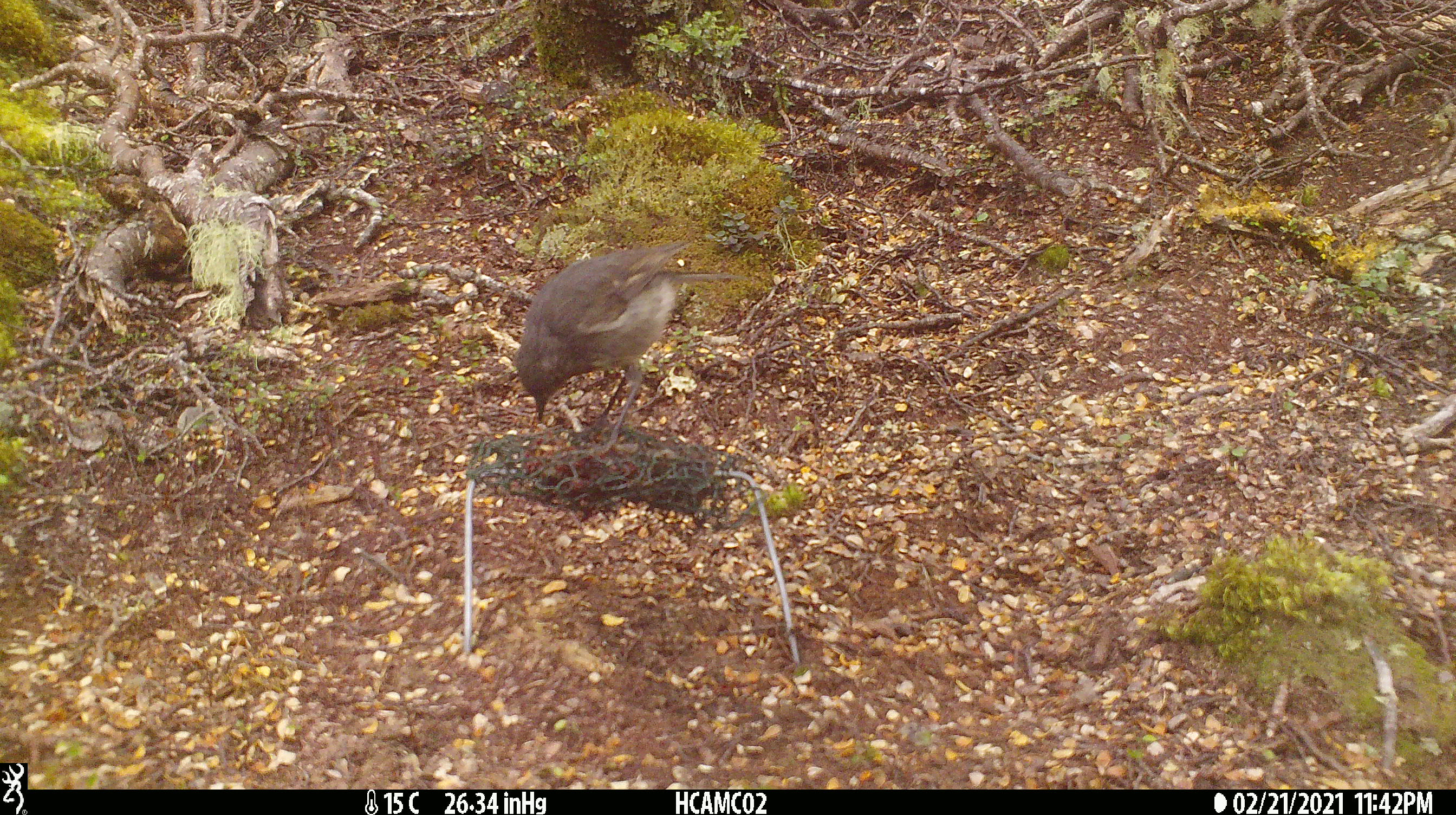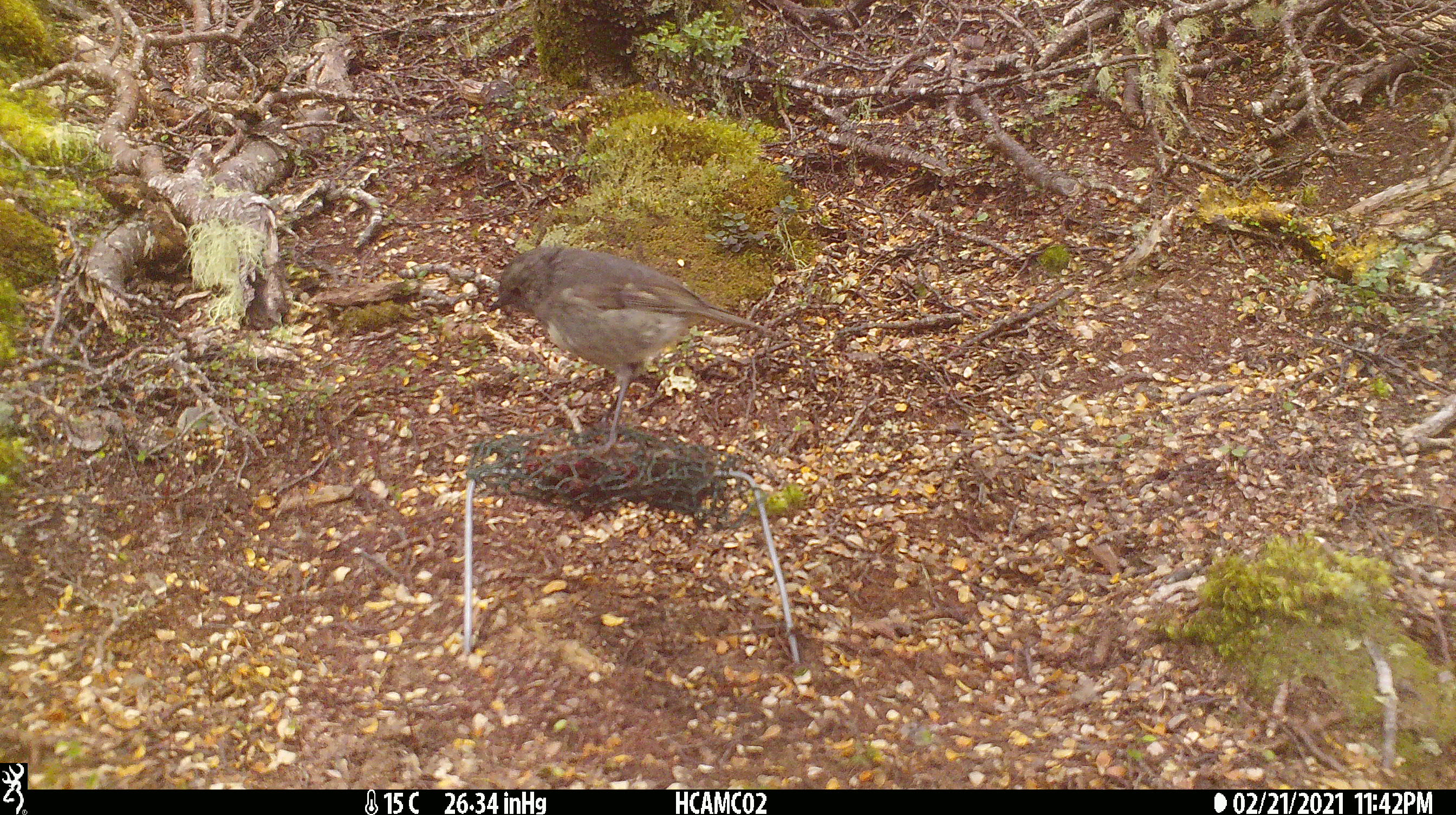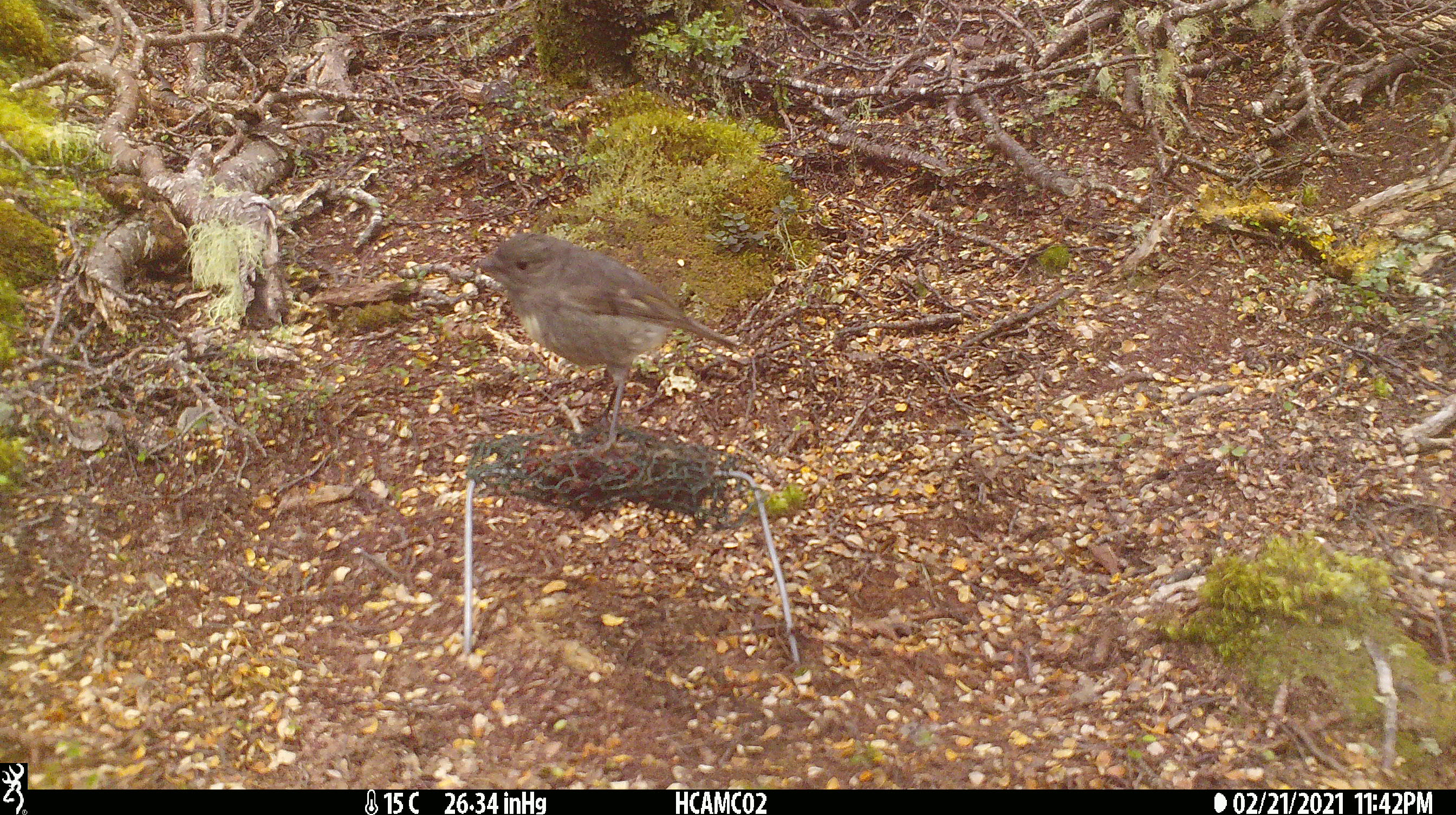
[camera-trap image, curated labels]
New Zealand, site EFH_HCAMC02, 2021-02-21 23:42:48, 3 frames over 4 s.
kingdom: Animalia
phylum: Chordata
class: Aves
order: Passeriformes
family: Petroicidae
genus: Petroica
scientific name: Petroica australis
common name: new zealand robin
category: robin